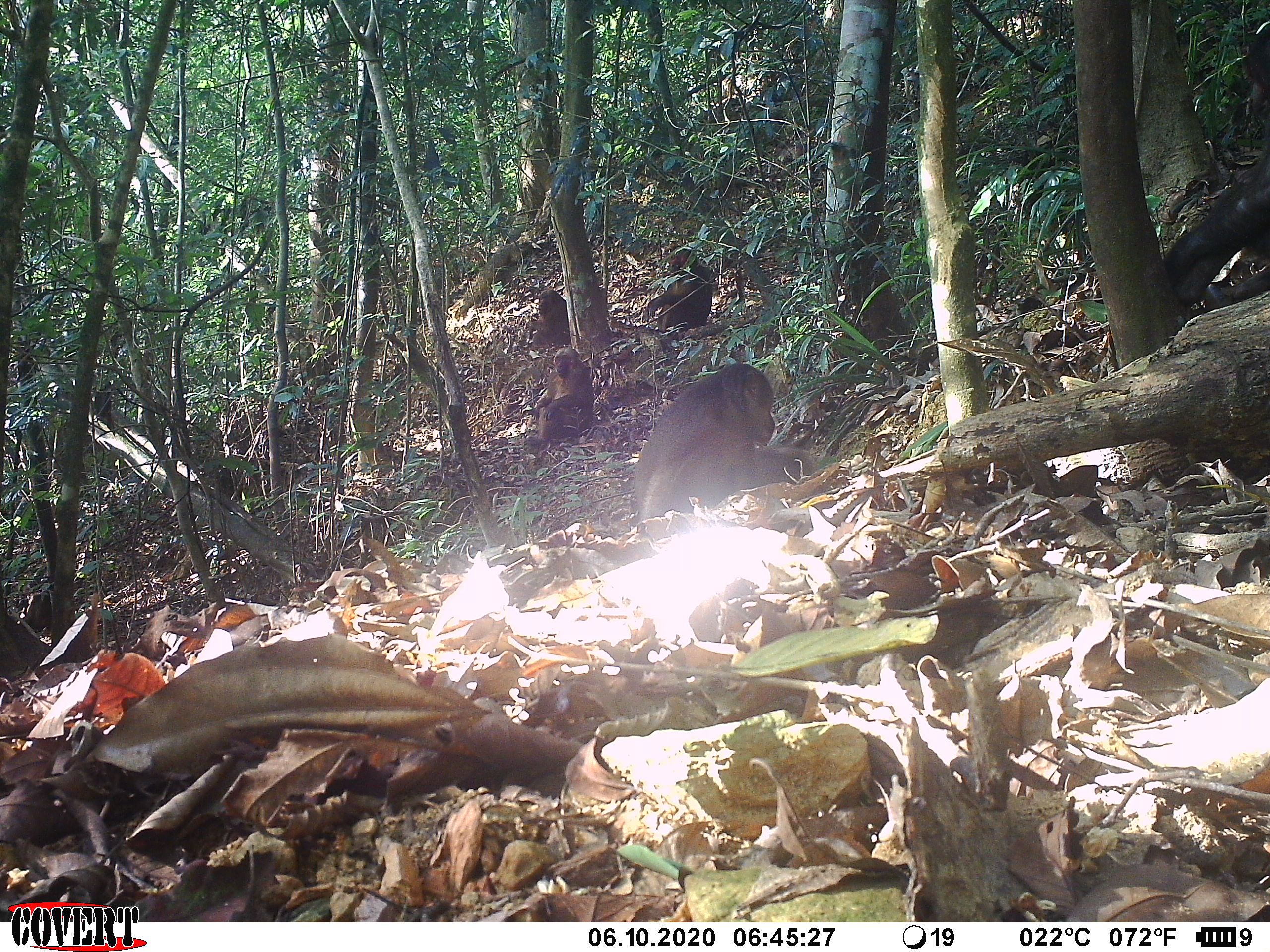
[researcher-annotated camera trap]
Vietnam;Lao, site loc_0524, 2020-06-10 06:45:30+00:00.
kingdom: Animalia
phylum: Chordata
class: Mammalia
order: Primates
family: Cercopithecidae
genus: Macaca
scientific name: Macaca arctoides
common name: stump-tailed macaque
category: stump tailed macaque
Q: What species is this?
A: Stump tailed macaque (stump-tailed macaque) (Macaca arctoides).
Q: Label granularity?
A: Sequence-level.